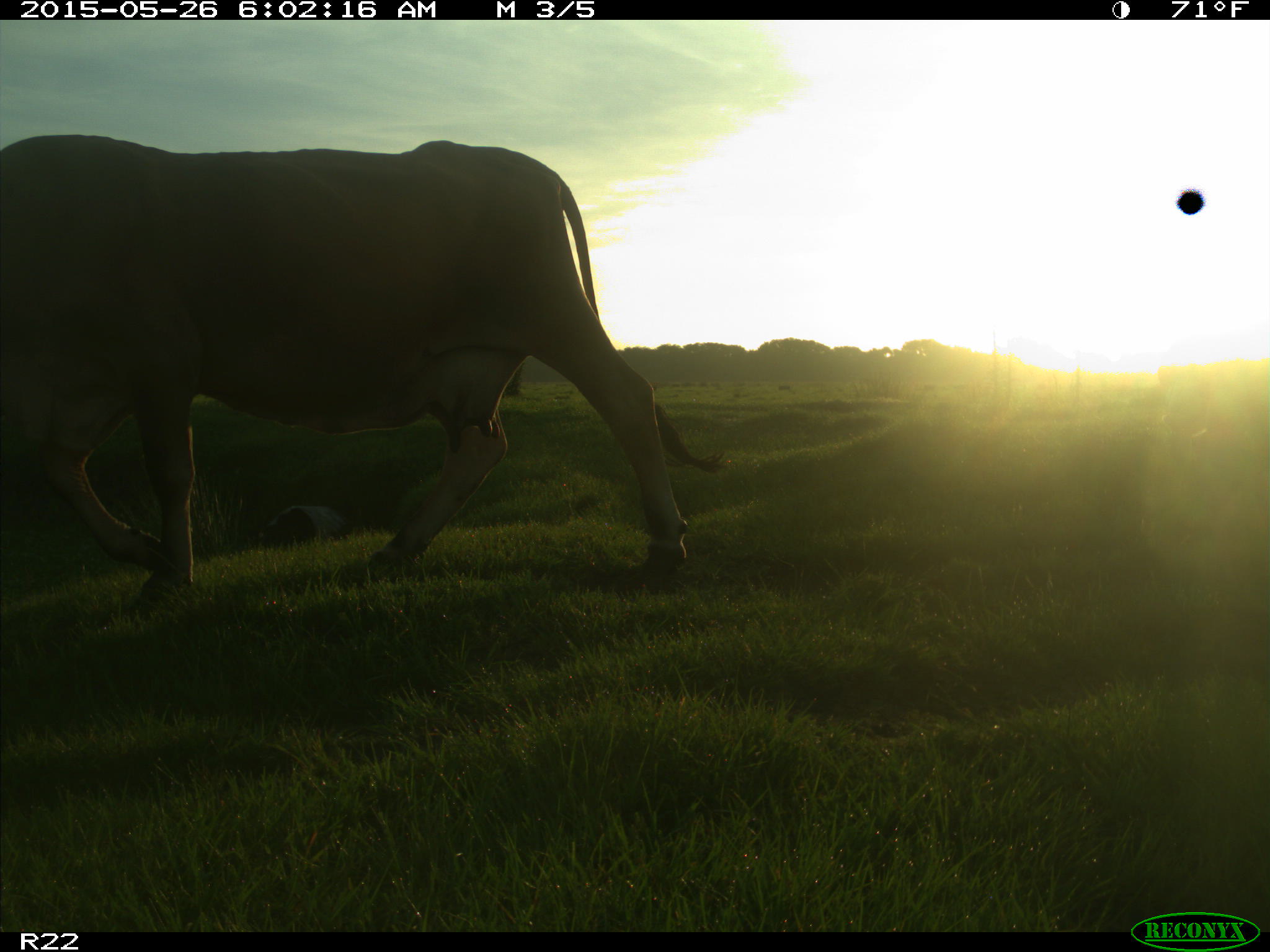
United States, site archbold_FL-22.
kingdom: Animalia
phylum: Chordata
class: Mammalia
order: Artiodactyla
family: Bovidae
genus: Bos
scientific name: Bos taurus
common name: domestic cow